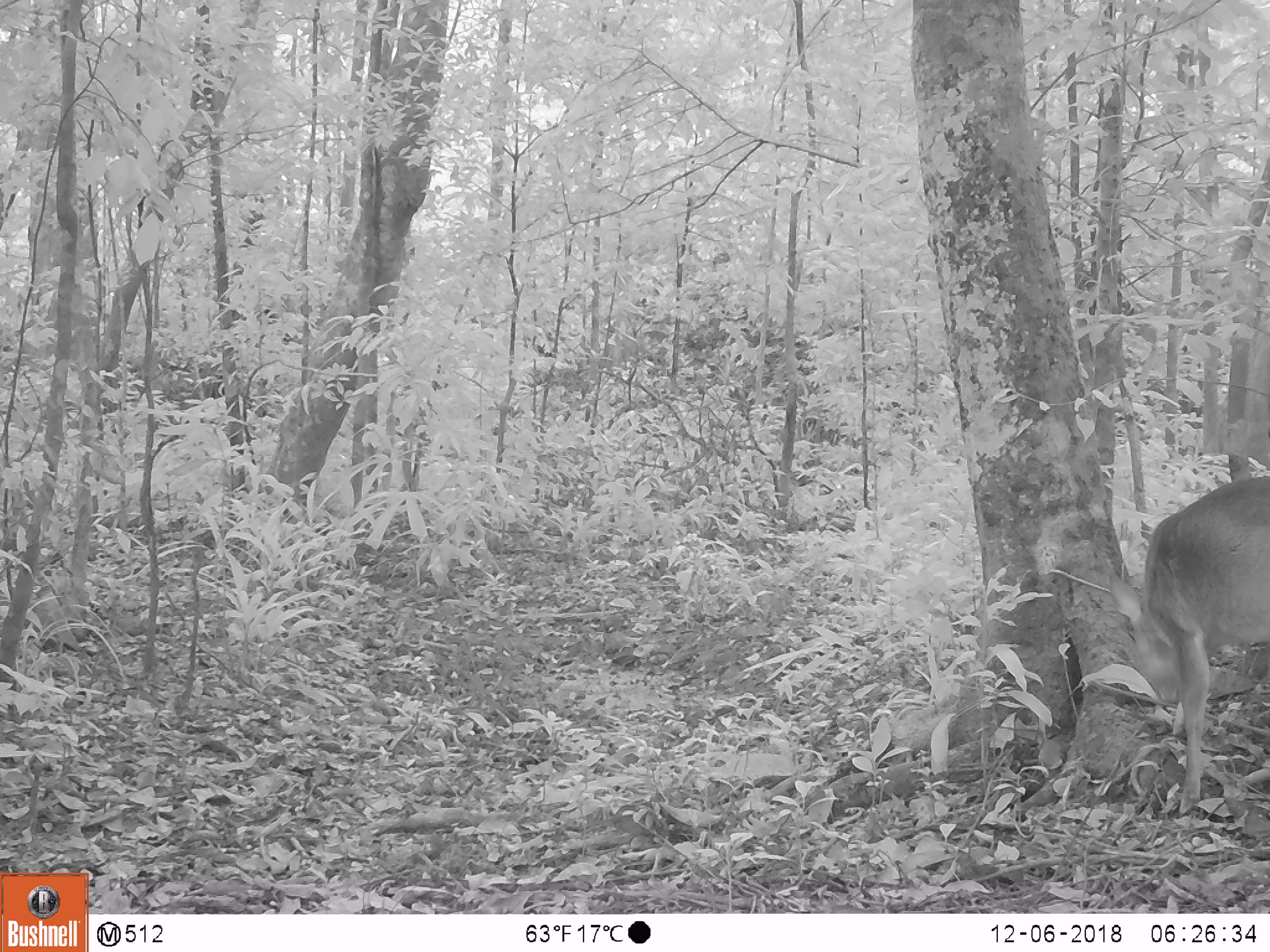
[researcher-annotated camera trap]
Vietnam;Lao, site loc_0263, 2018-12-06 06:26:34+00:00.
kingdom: Animalia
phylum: Chordata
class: Mammalia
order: Artiodactyla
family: Cervidae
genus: Muntiacus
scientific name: Muntiacus vuquangensis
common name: large-antlered muntjac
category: large antlered muntjac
Large antlered muntjac (large-antlered muntjac) (Muntiacus vuquangensis). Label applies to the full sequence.